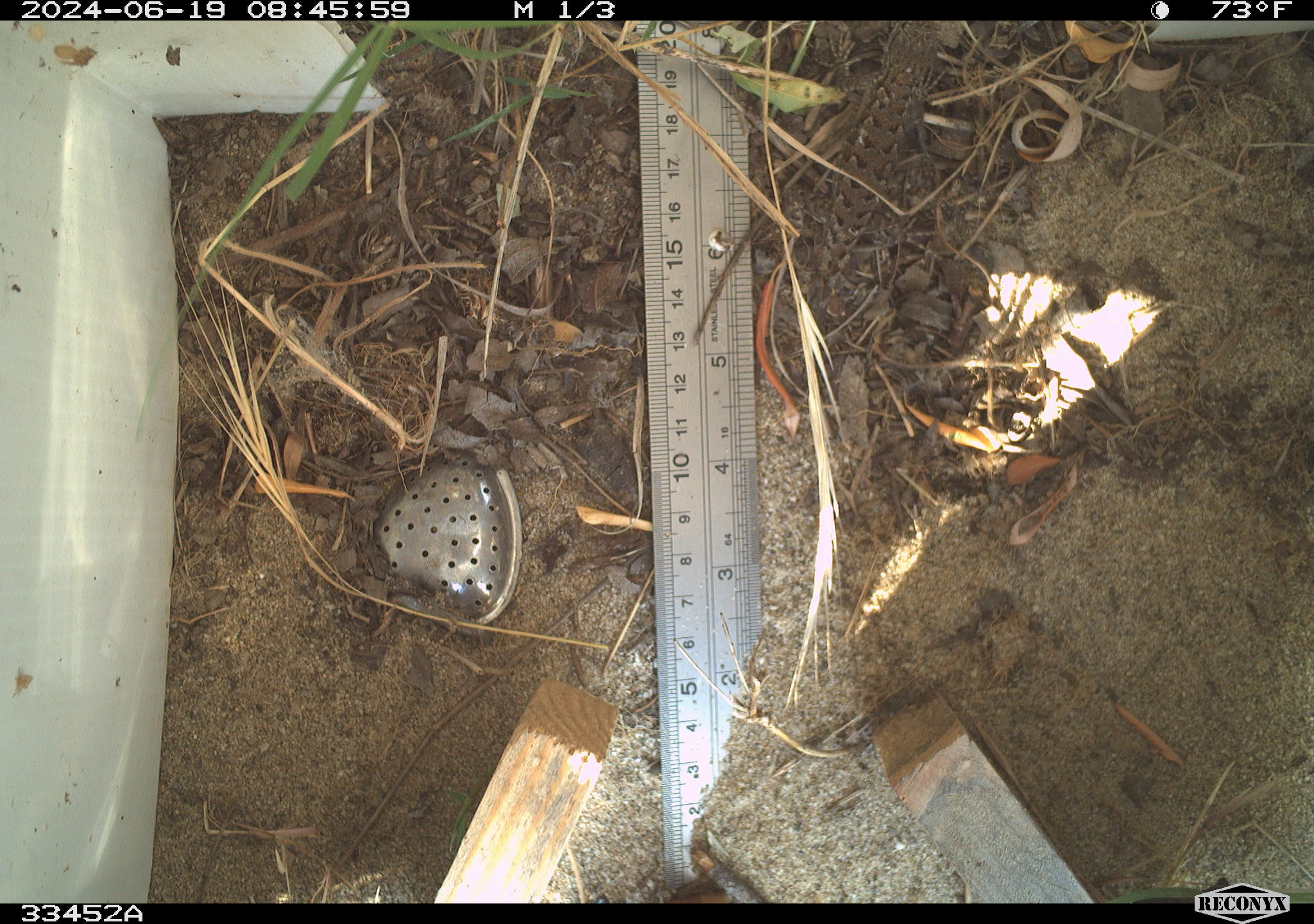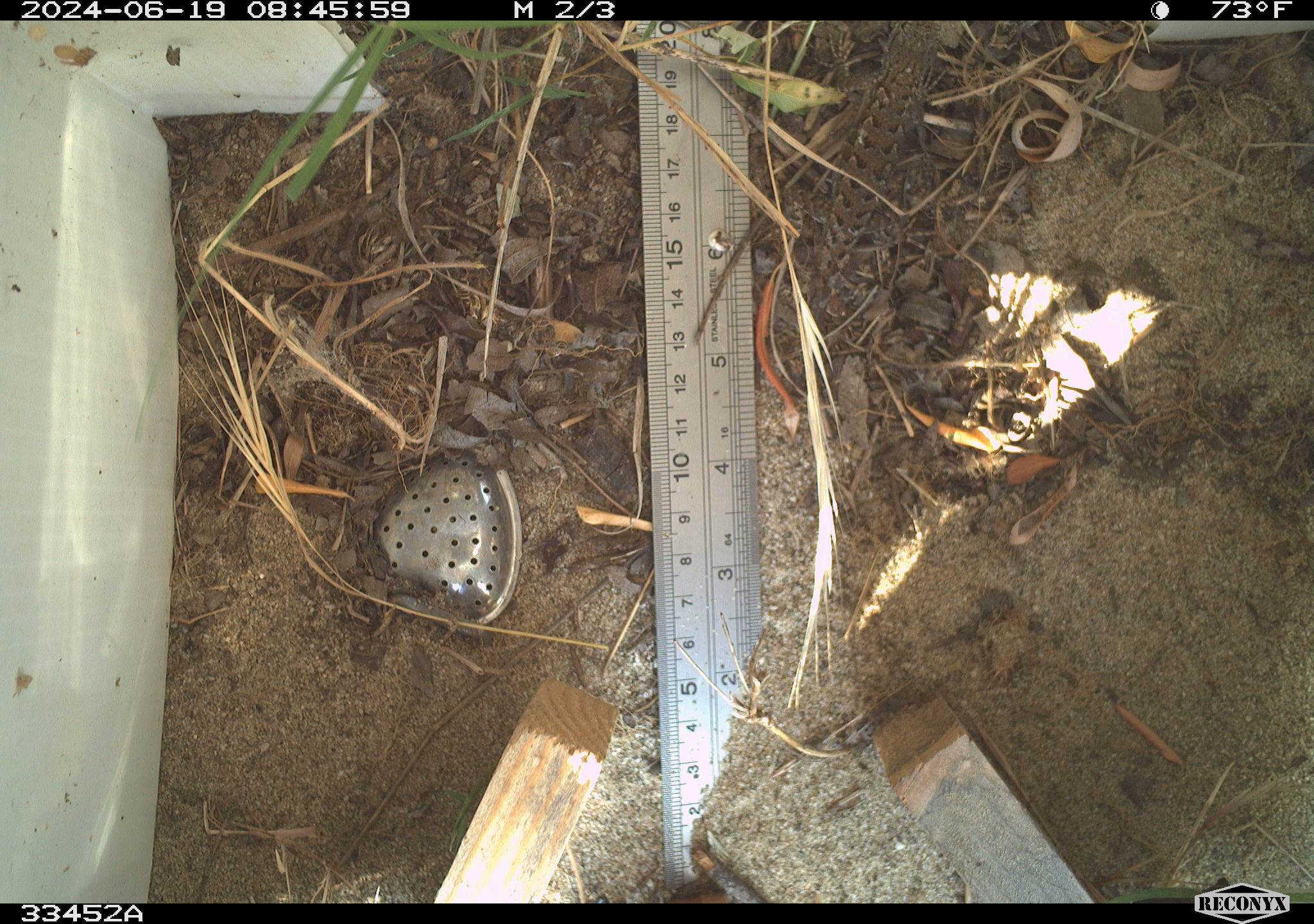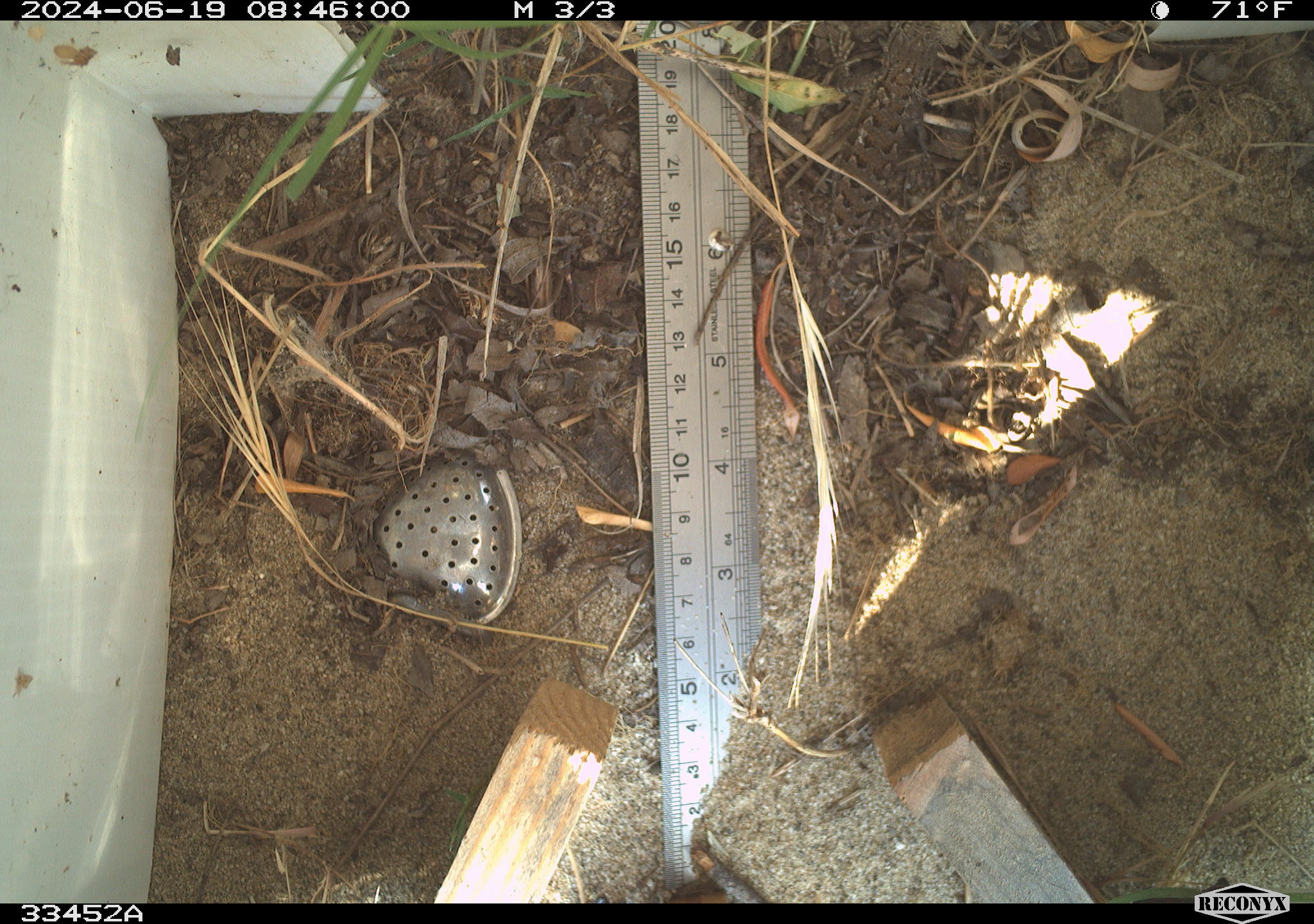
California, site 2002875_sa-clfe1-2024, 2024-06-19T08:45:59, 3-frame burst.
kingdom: Animalia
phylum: Chordata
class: Reptilia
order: Squamata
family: Phrynosomatidae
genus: Sceloporus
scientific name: Sceloporus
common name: spiny lizards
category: sceloporus species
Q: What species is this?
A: Sceloporus species (spiny lizards) (Sceloporus).